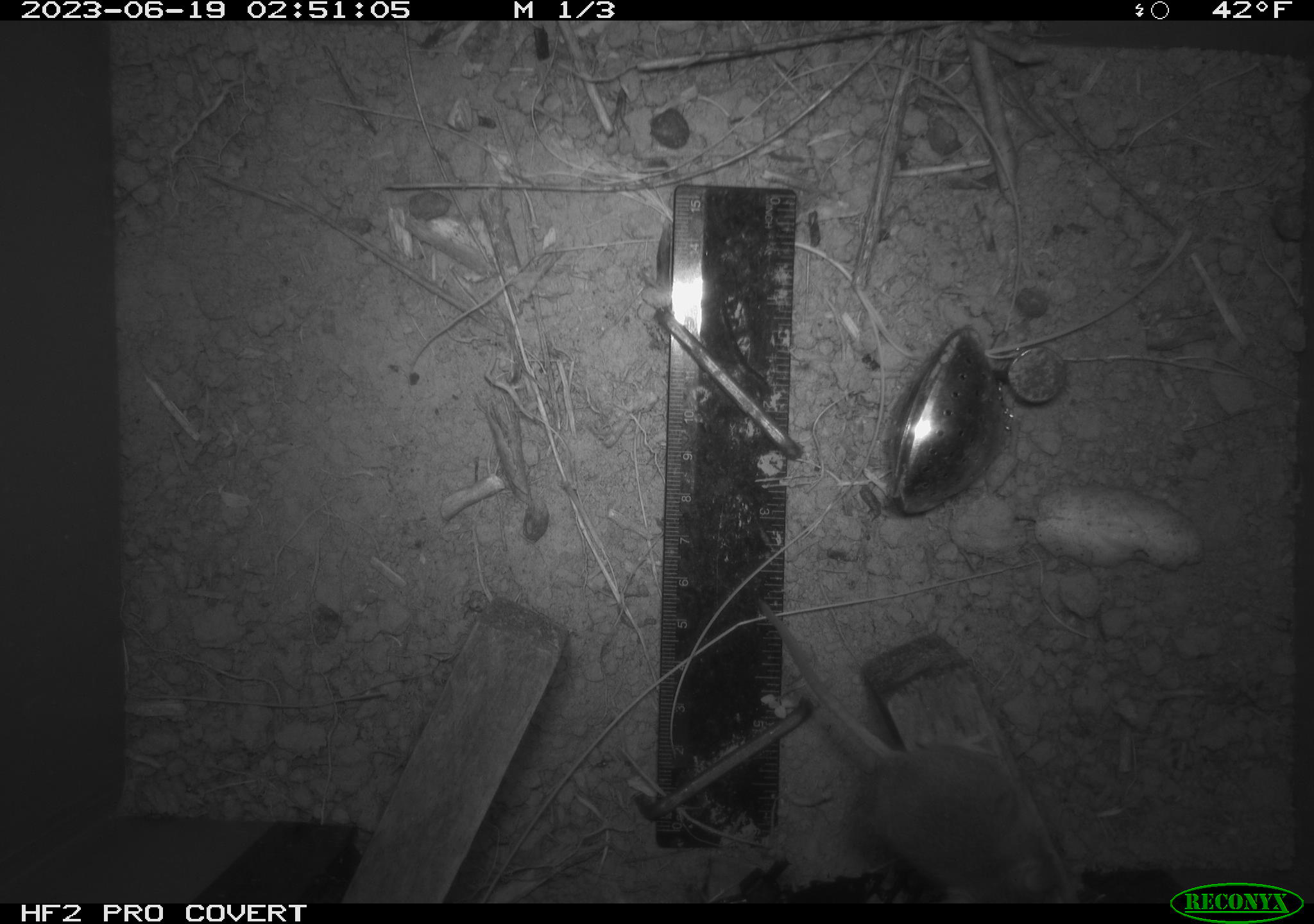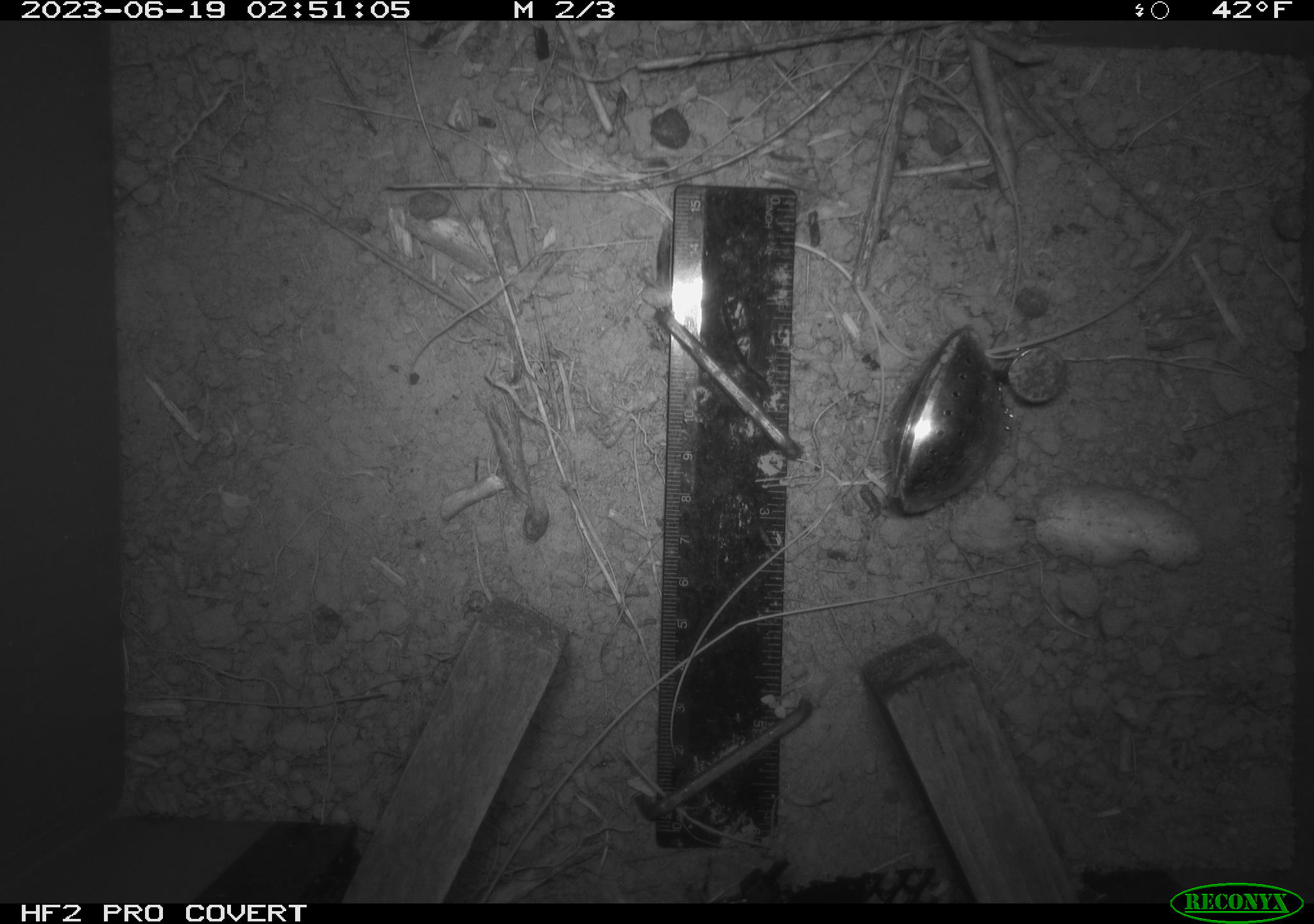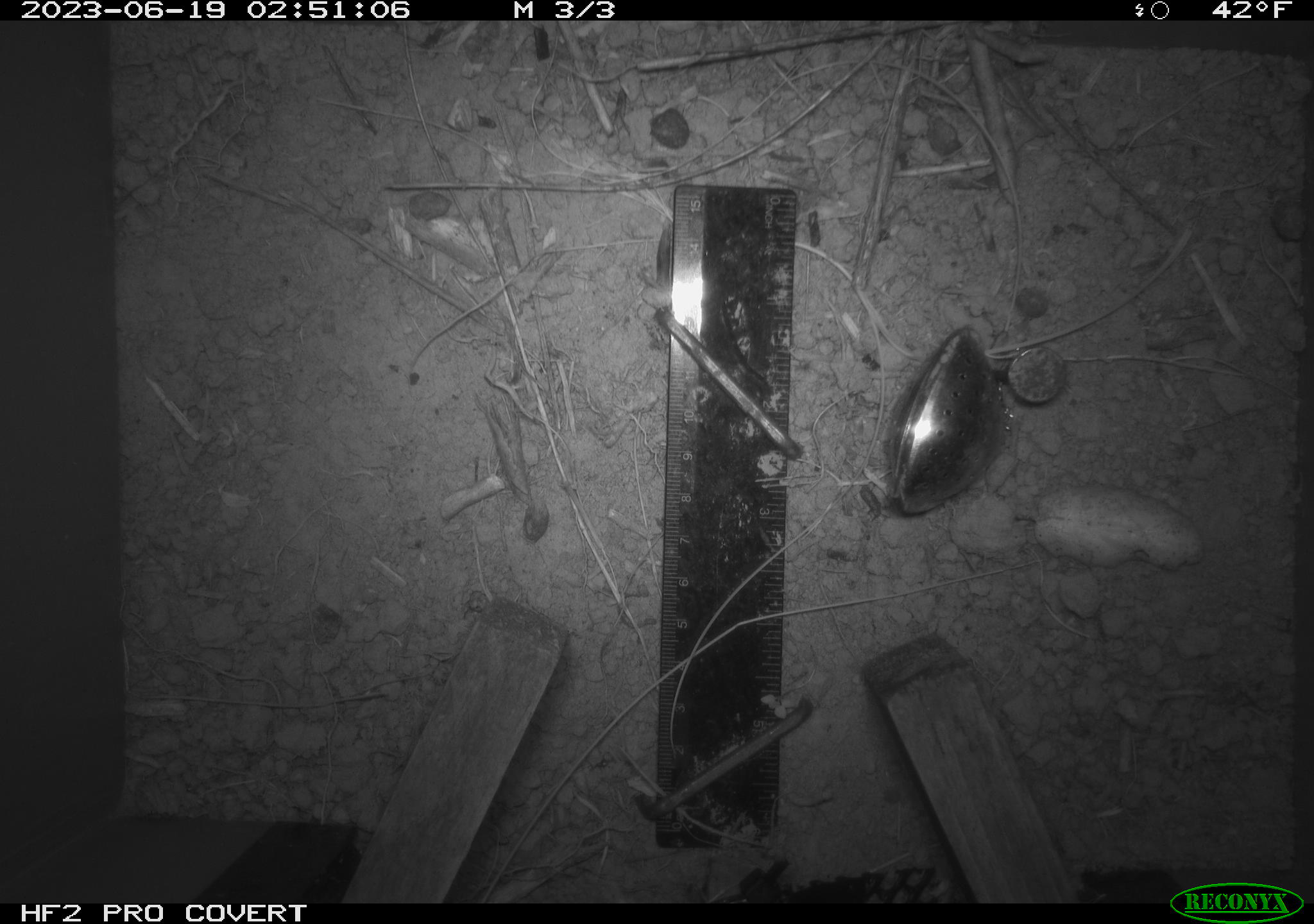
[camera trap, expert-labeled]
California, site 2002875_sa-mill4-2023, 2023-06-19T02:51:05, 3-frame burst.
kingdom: Animalia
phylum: Chordata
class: Mammalia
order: Rodentia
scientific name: Rodentia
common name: mouse species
Mouse species (Rodentia).